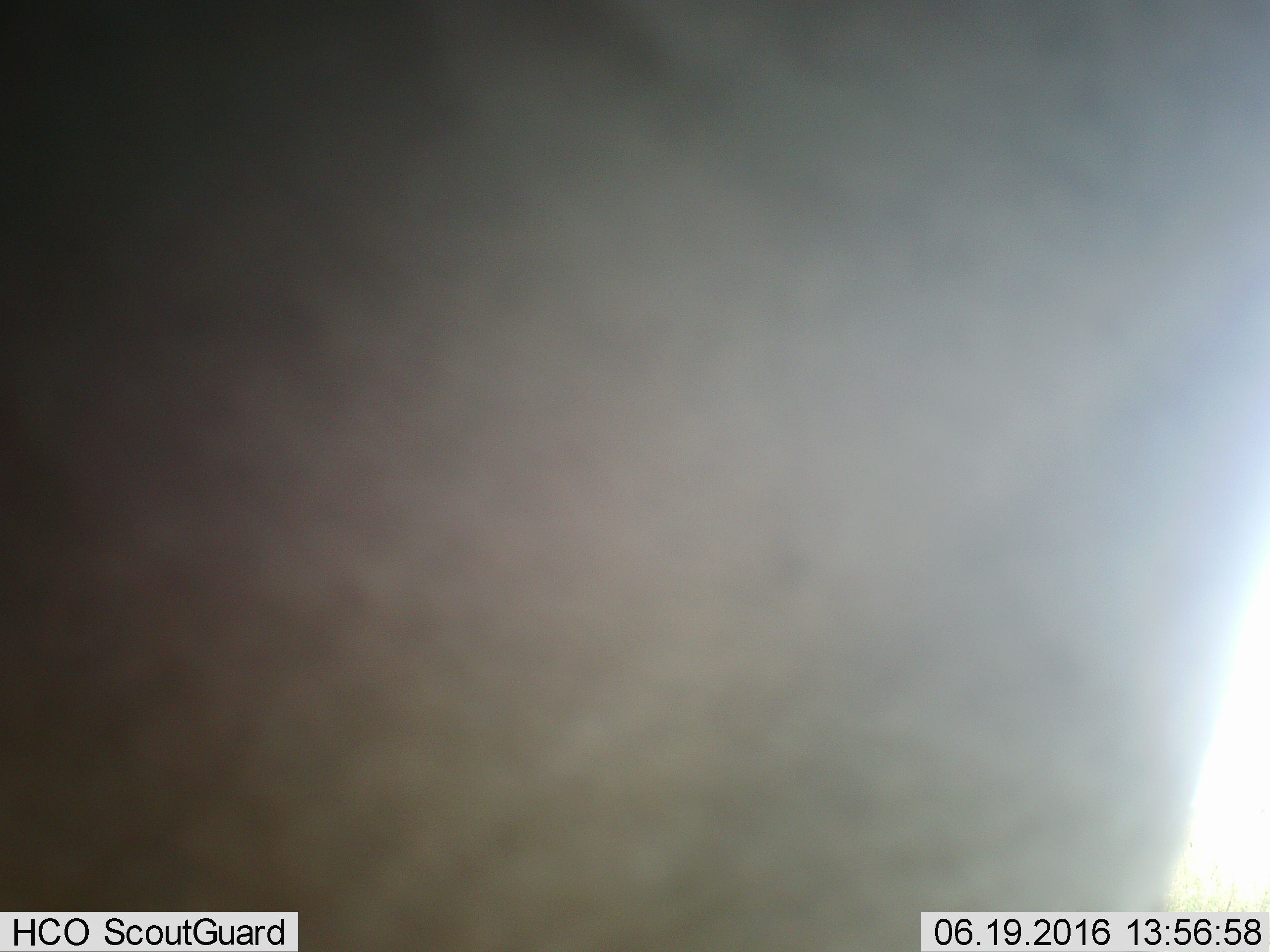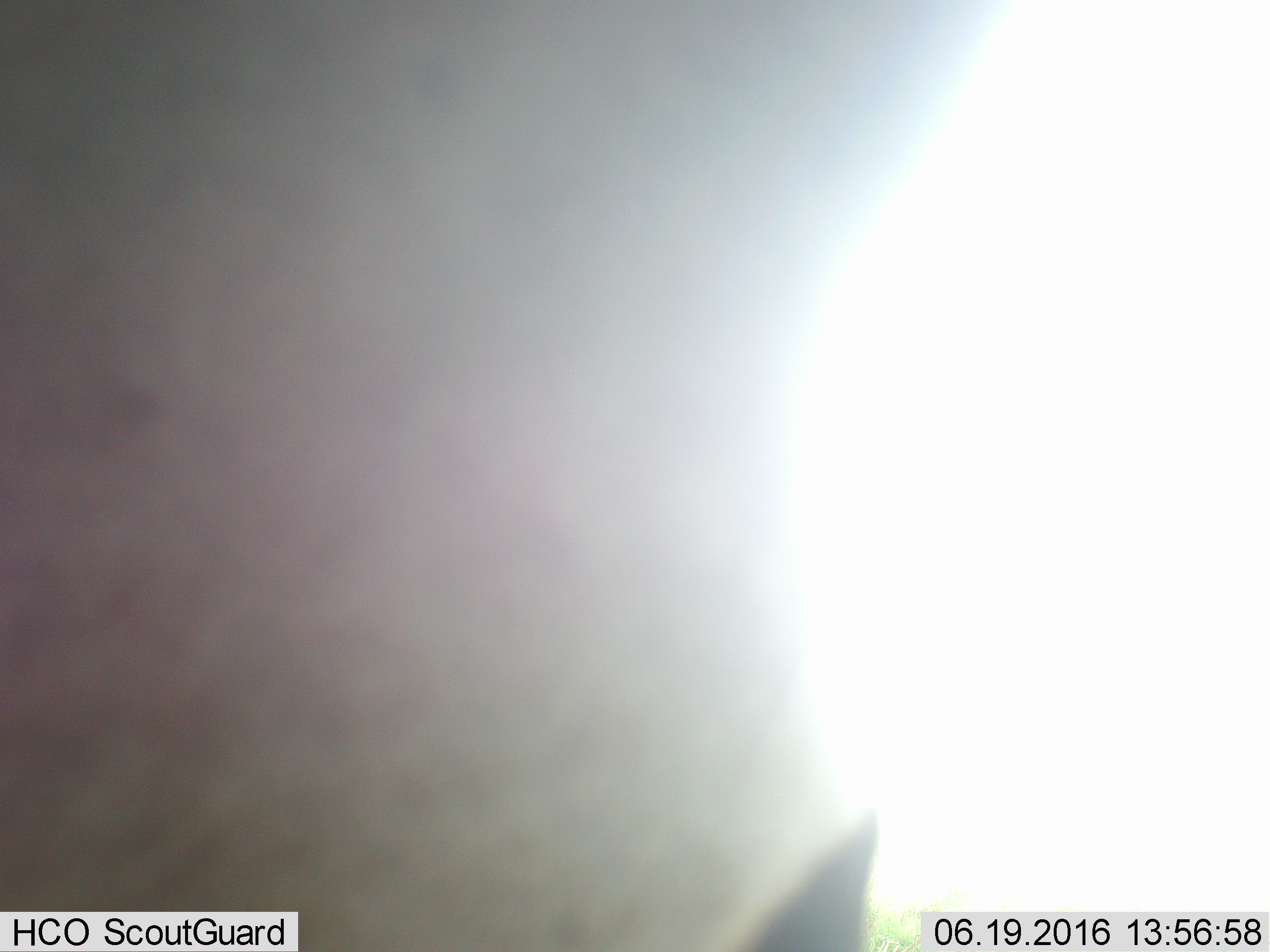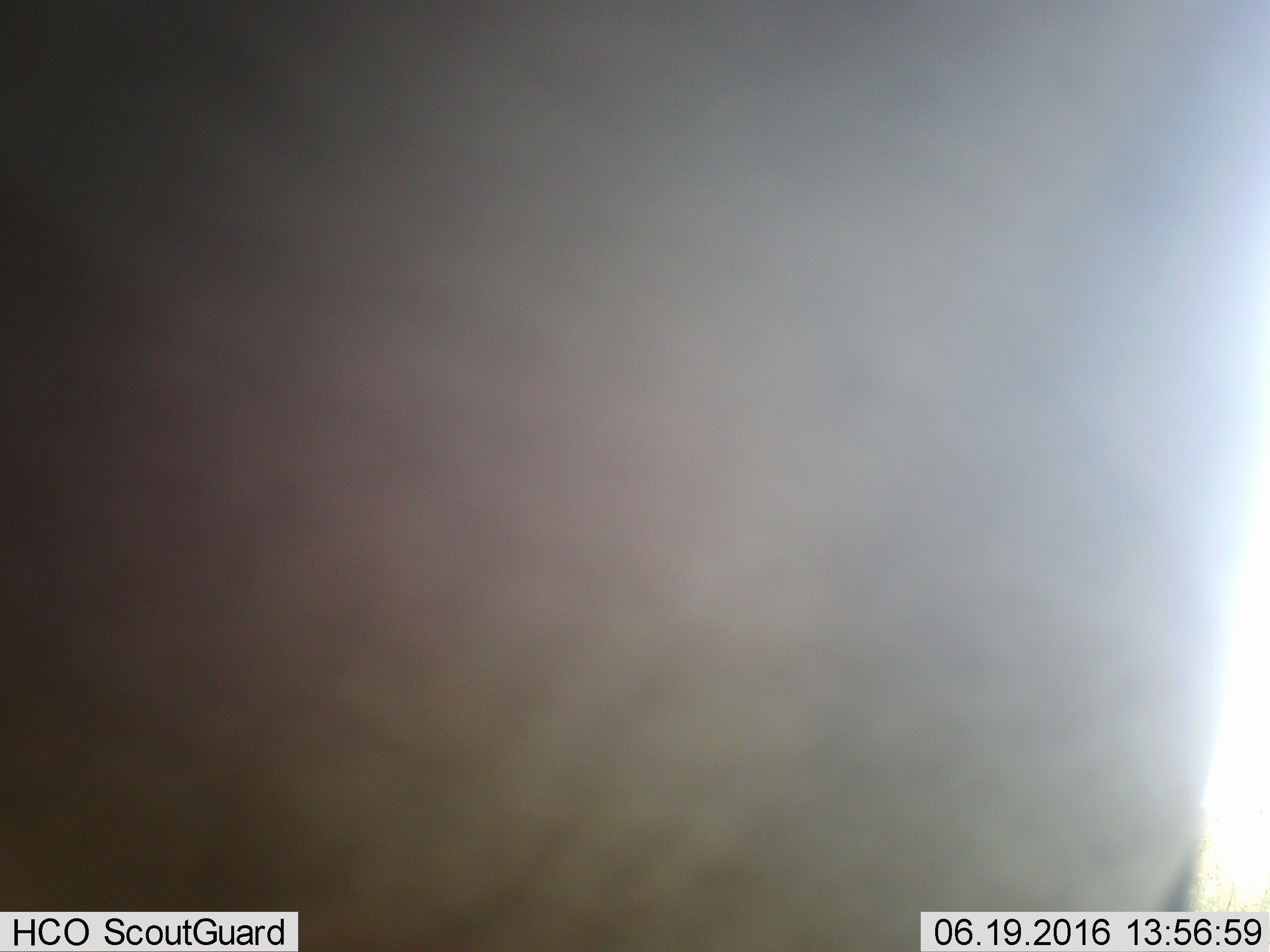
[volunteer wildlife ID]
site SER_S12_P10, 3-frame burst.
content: unidentified animal